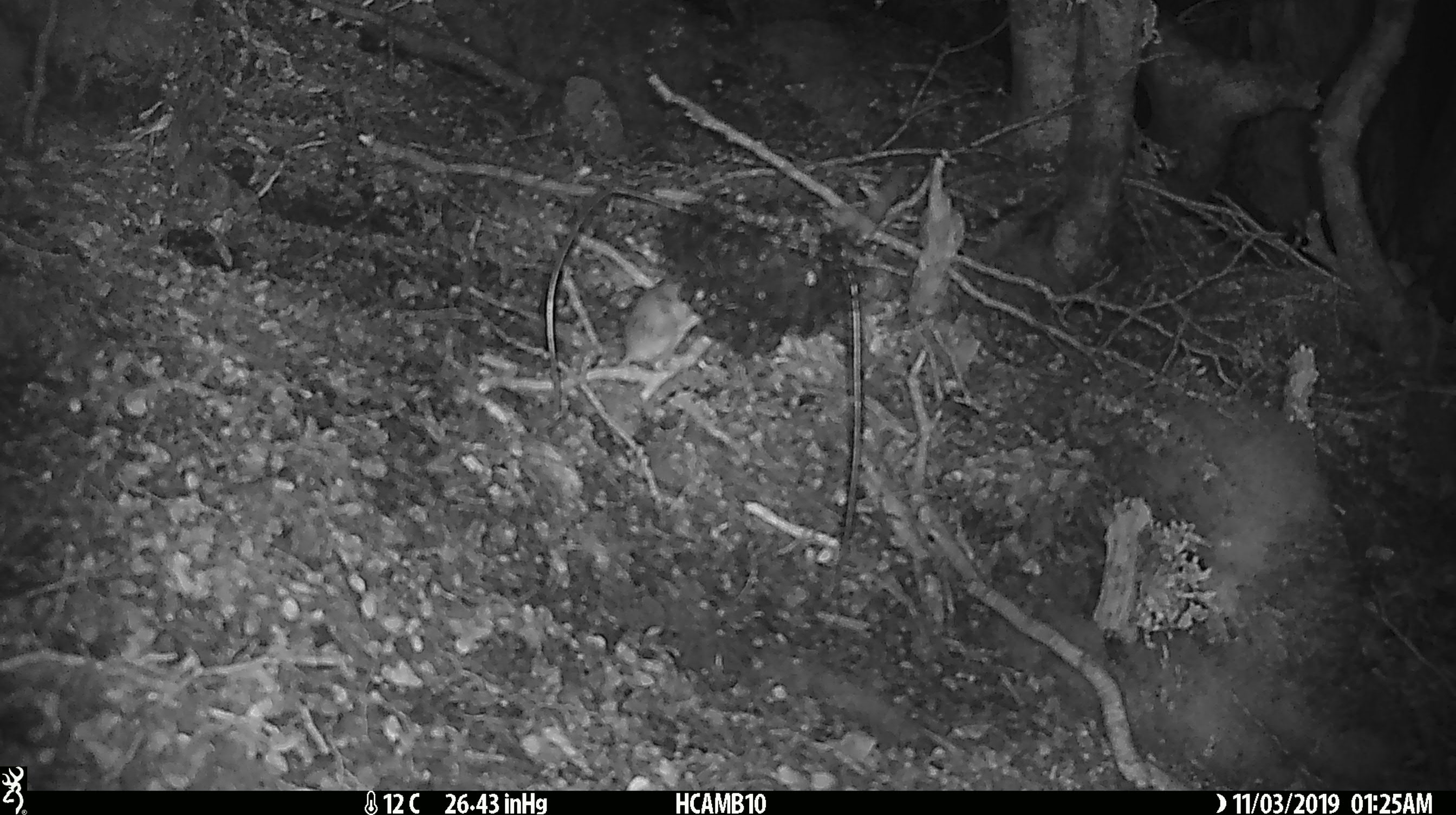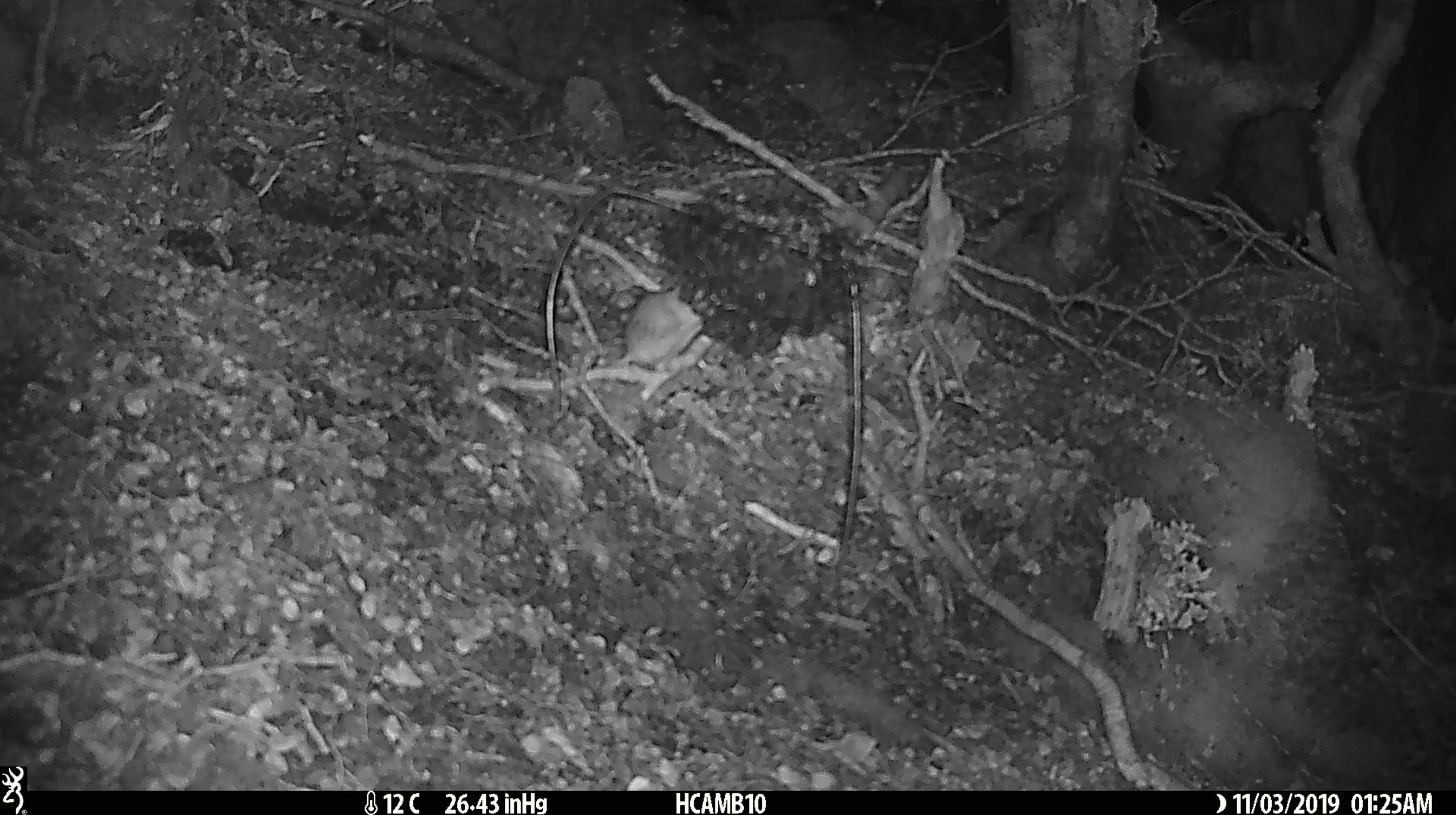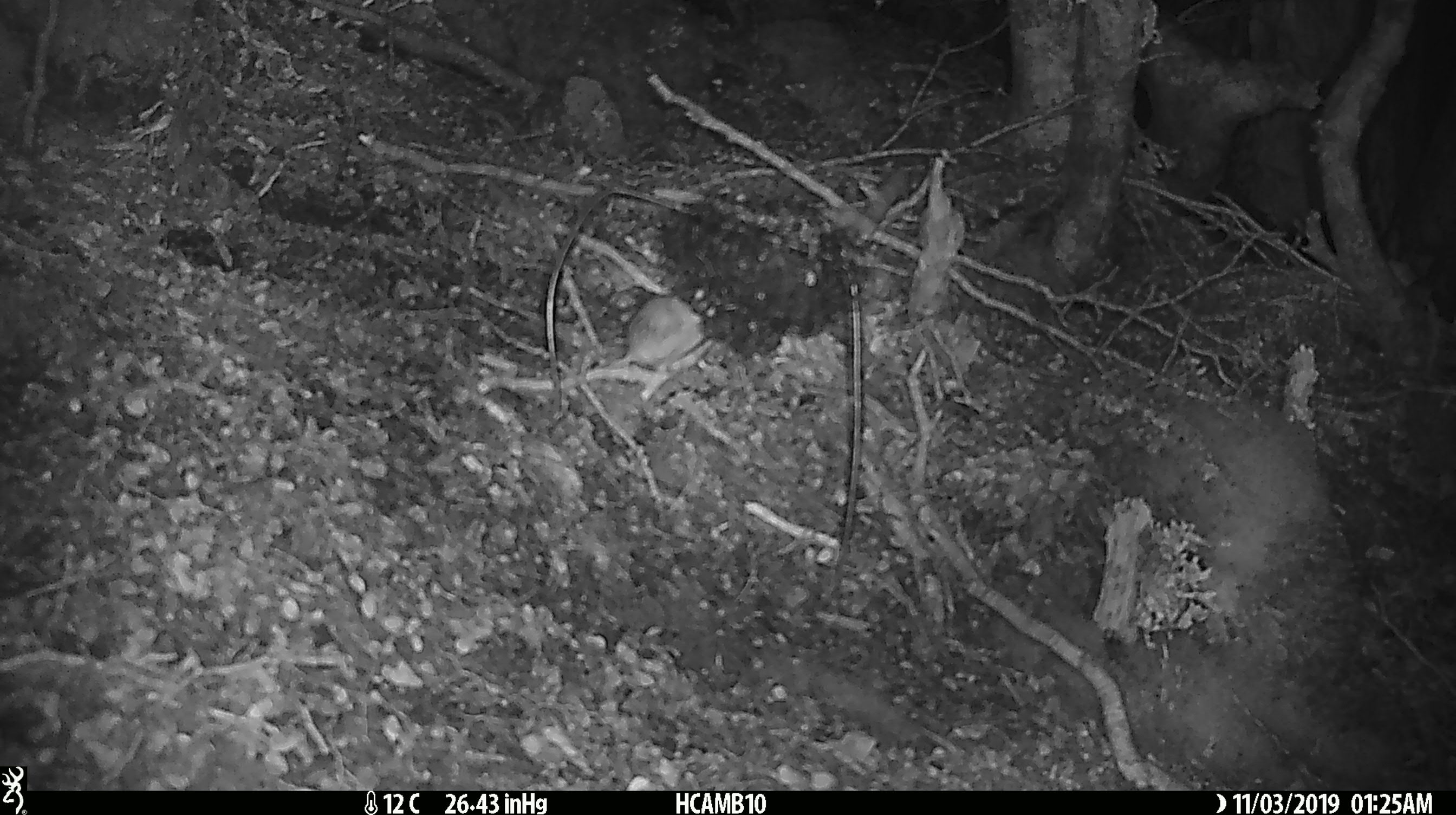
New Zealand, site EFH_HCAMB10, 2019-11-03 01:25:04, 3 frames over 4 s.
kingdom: Animalia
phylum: Chordata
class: Mammalia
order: Rodentia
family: Muridae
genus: Mus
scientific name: Mus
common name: mouse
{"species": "mouse (Mus)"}